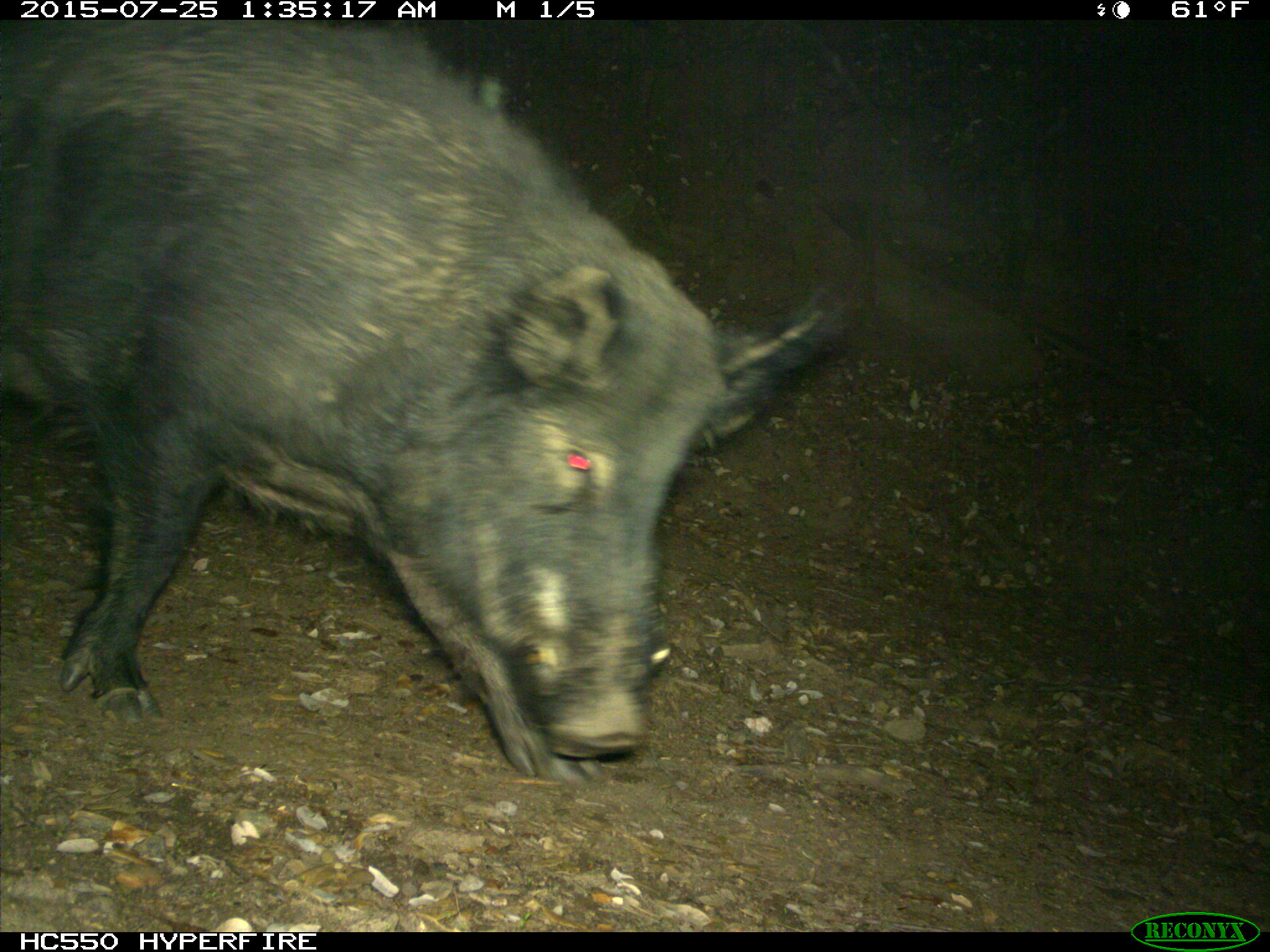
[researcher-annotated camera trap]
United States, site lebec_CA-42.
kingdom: Animalia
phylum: Chordata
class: Mammalia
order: Artiodactyla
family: Suidae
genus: Sus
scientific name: Sus scrofa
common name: wild boar